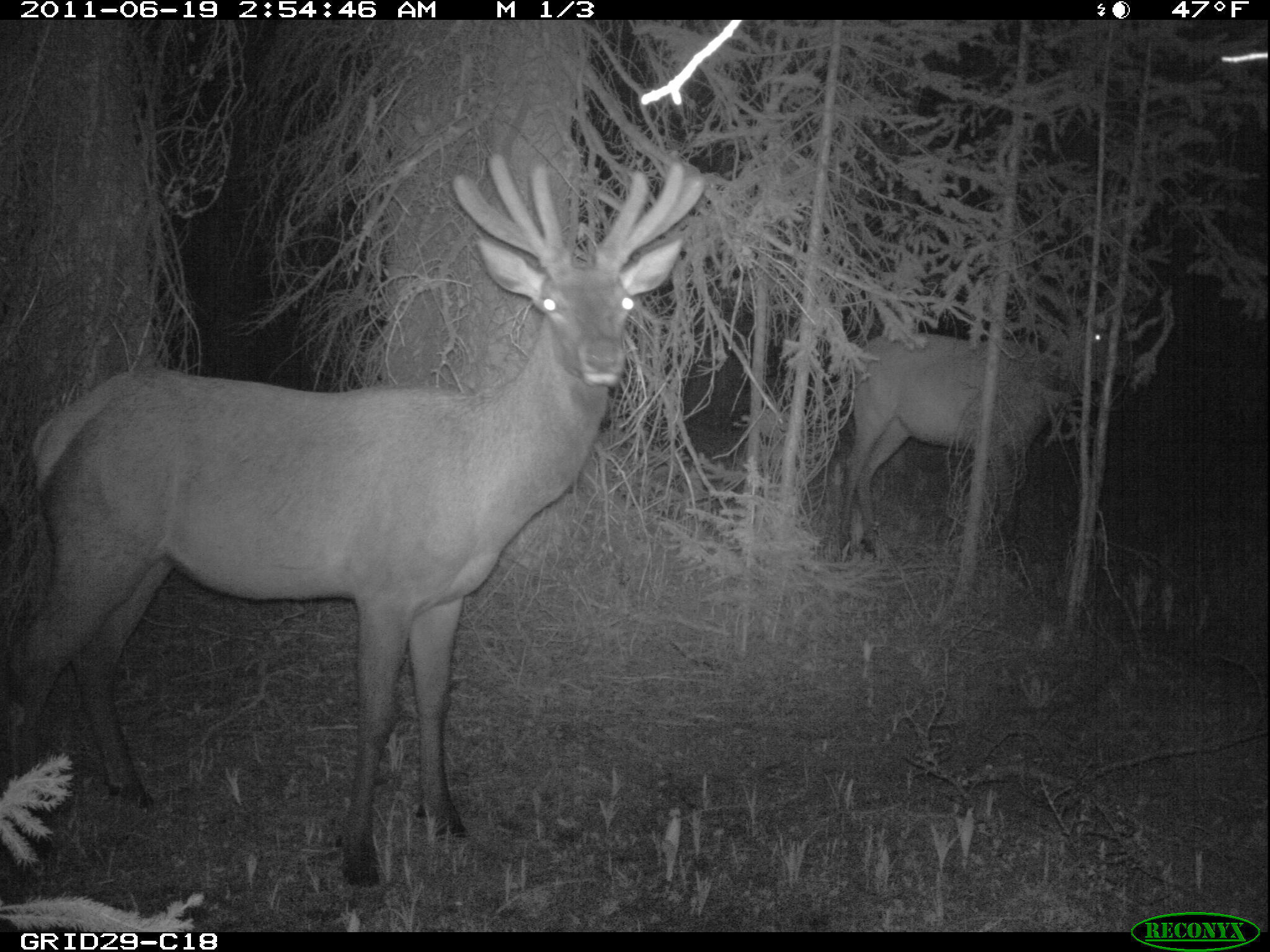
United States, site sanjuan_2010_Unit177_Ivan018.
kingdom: Animalia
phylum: Chordata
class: Mammalia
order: Artiodactyla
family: Cervidae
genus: Cervus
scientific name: Cervus elaphus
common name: red deer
Cervus elaphus (red deer).